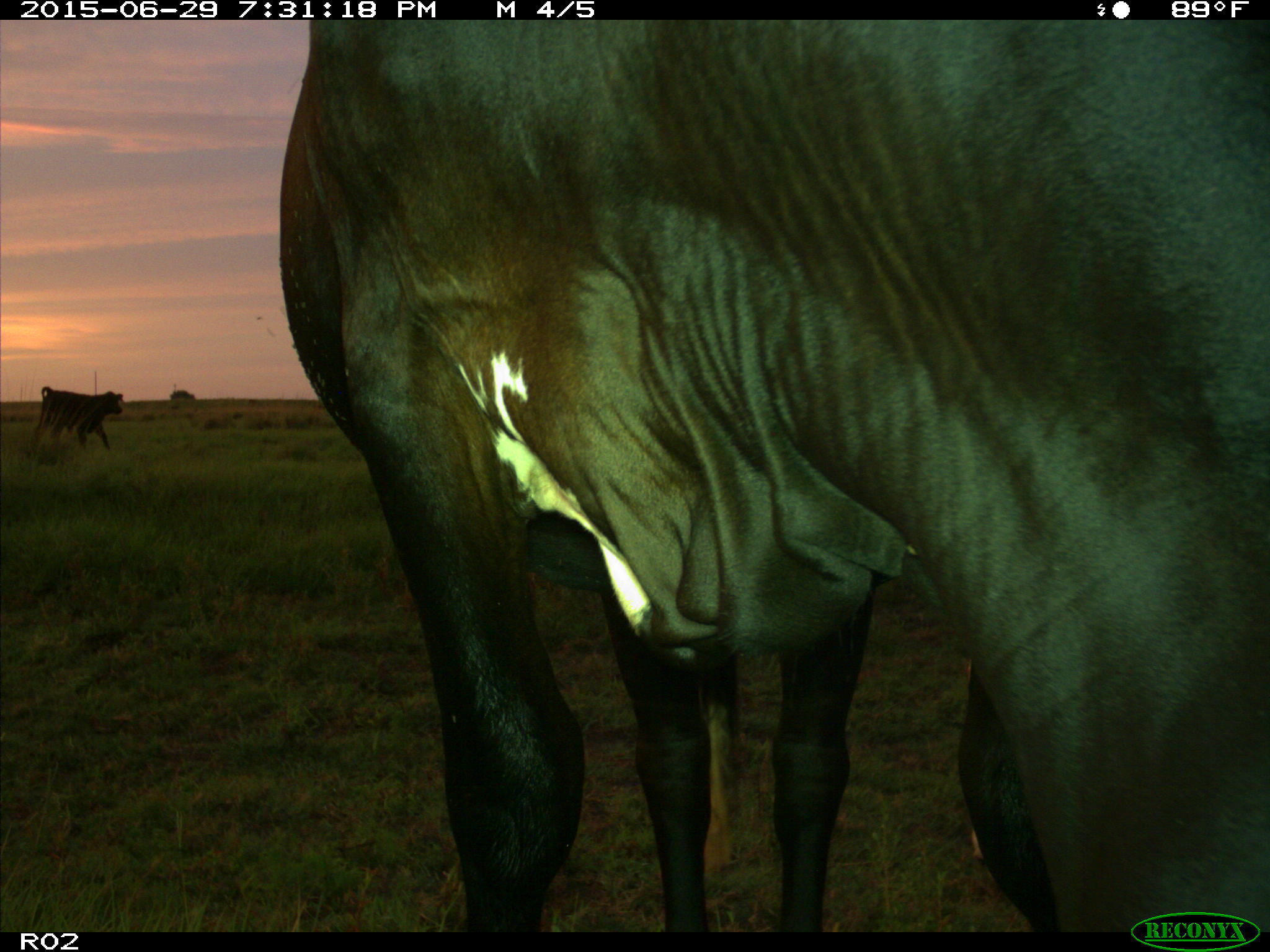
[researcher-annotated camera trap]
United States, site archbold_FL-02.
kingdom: Animalia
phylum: Chordata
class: Mammalia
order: Artiodactyla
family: Bovidae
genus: Bos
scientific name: Bos taurus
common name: domestic cow